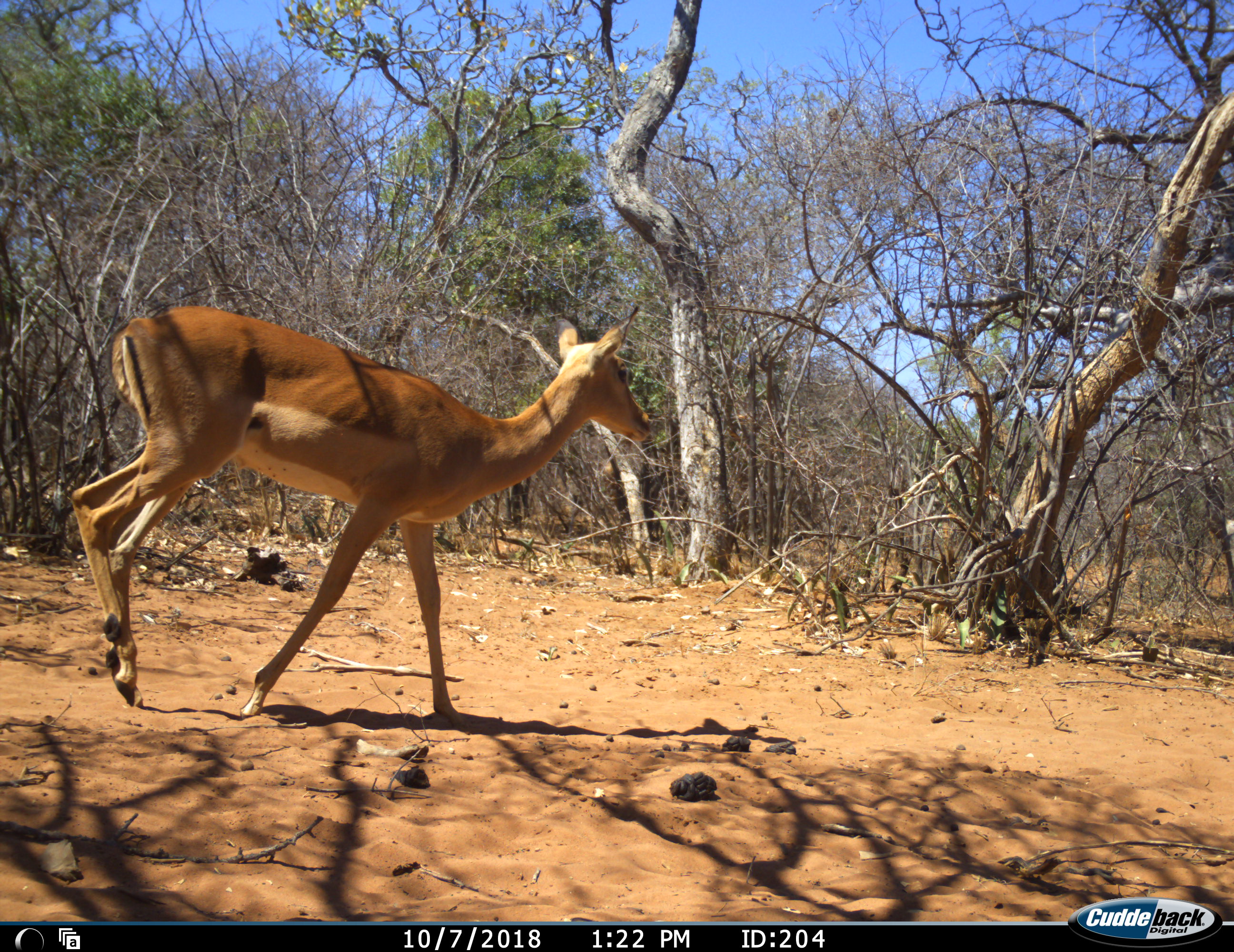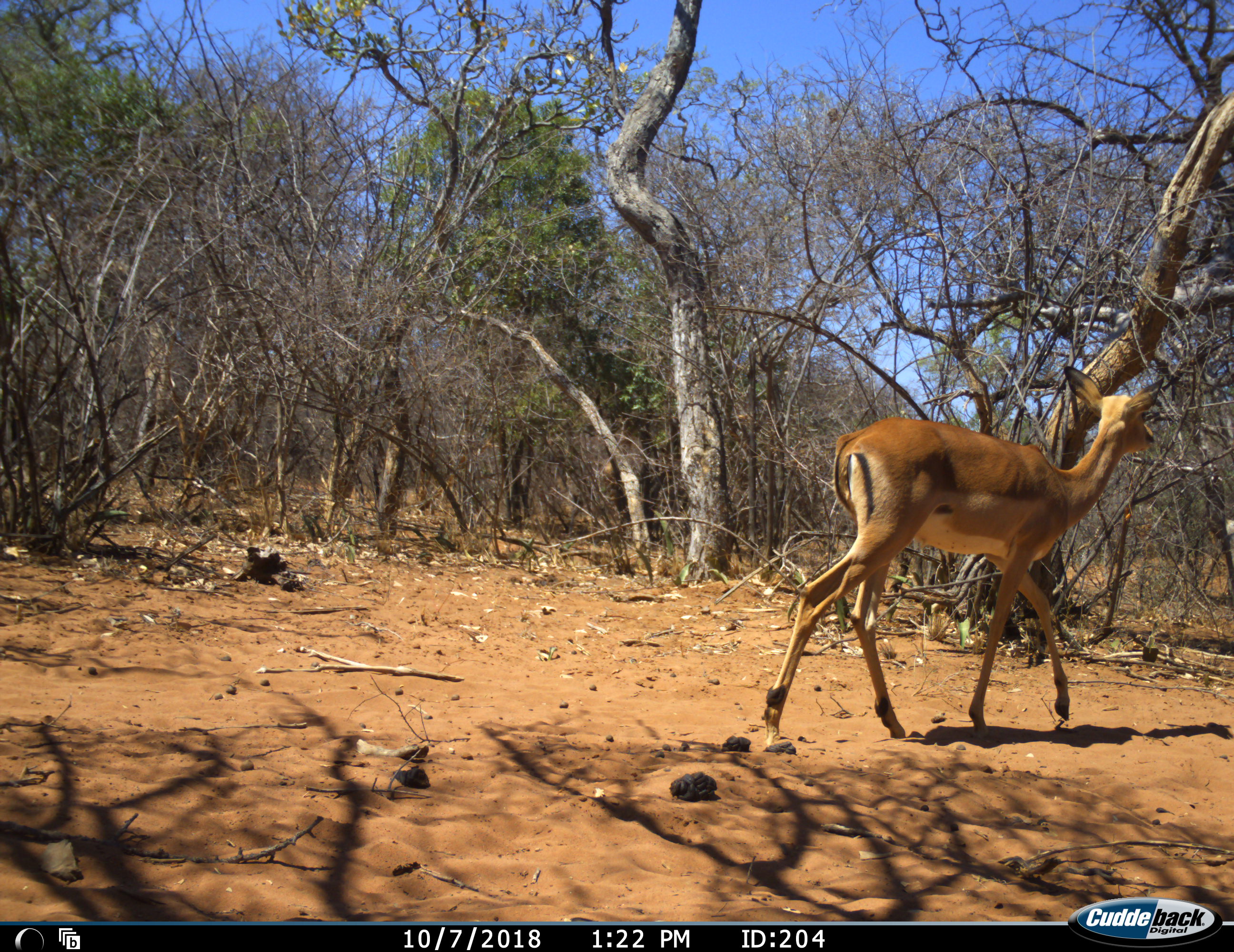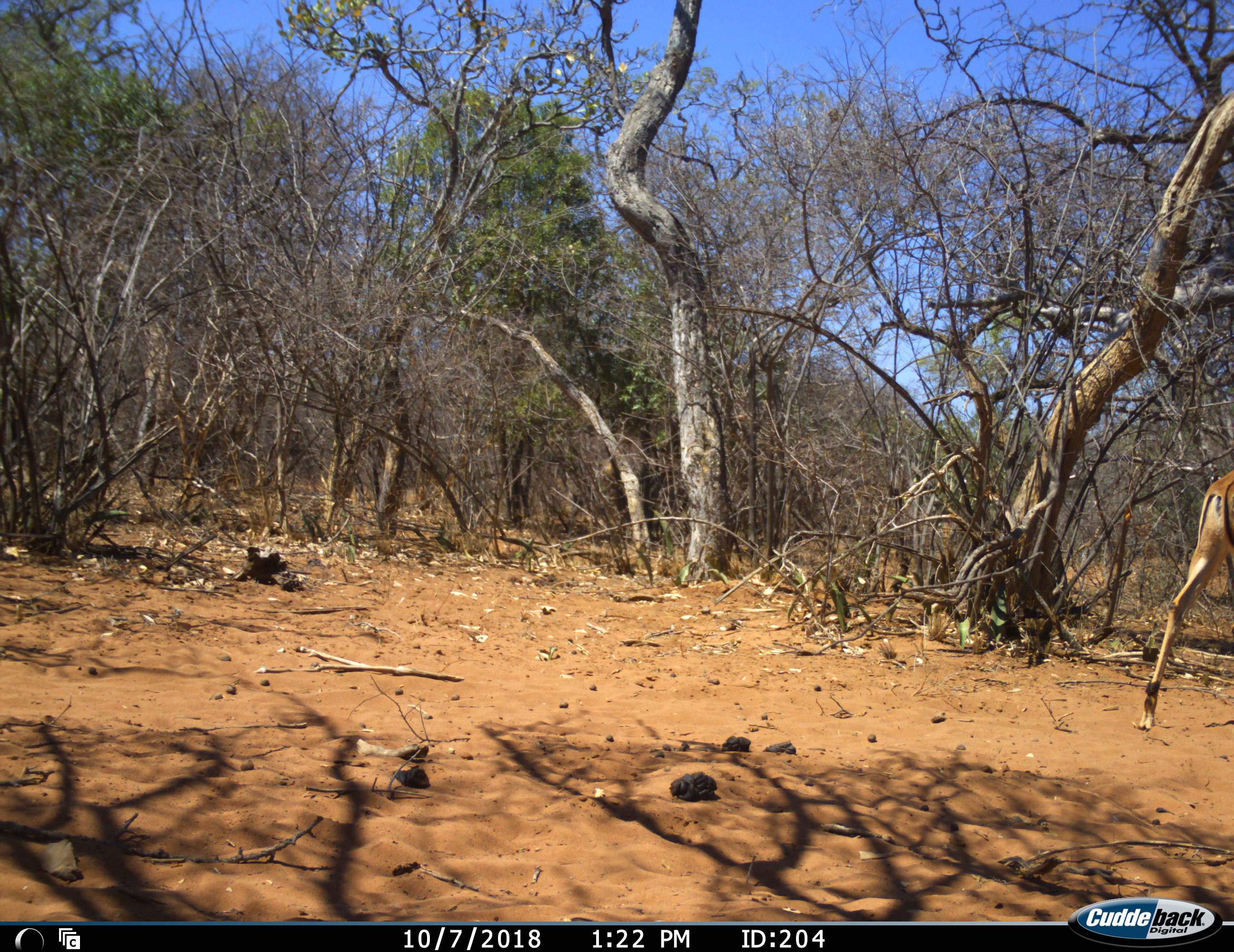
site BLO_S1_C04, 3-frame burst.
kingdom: Animalia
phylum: Chordata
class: Mammalia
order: Artiodactyla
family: Bovidae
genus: Aepyceros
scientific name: Aepyceros melampus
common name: impala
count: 1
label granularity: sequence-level